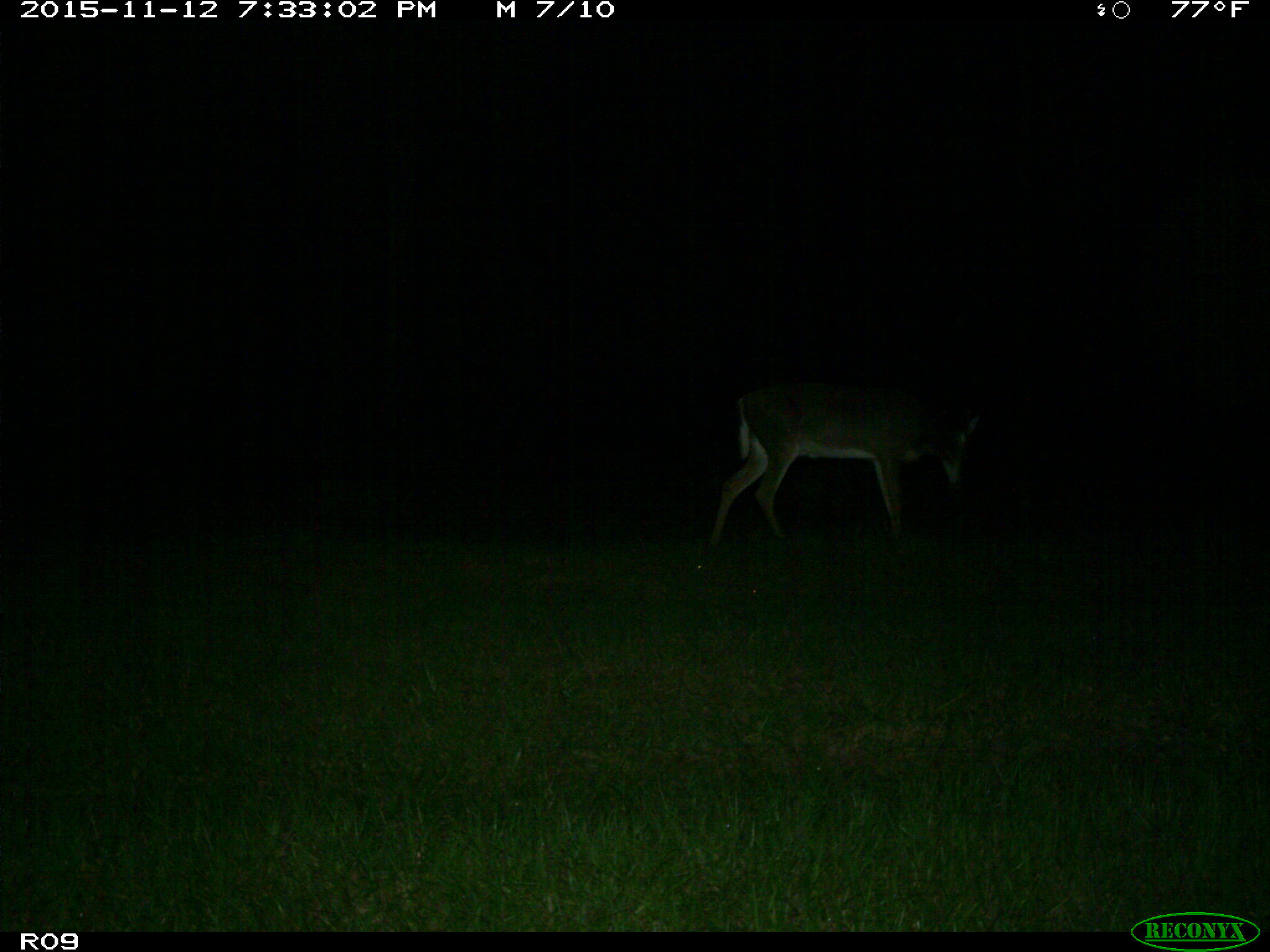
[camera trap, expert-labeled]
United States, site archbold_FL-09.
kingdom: Animalia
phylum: Chordata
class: Mammalia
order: Artiodactyla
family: Cervidae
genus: Odocoileus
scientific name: Odocoileus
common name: deer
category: unidentified deer